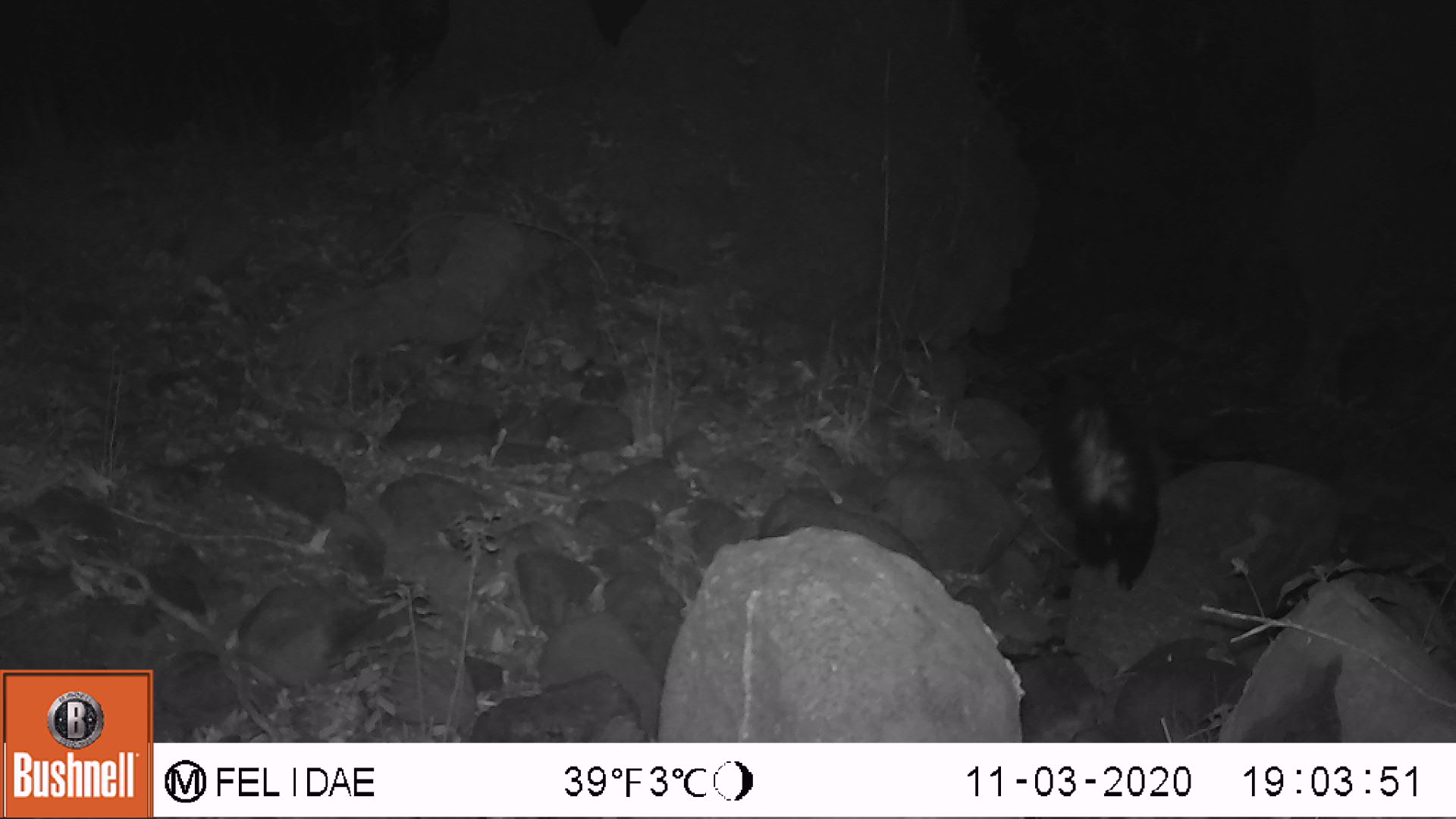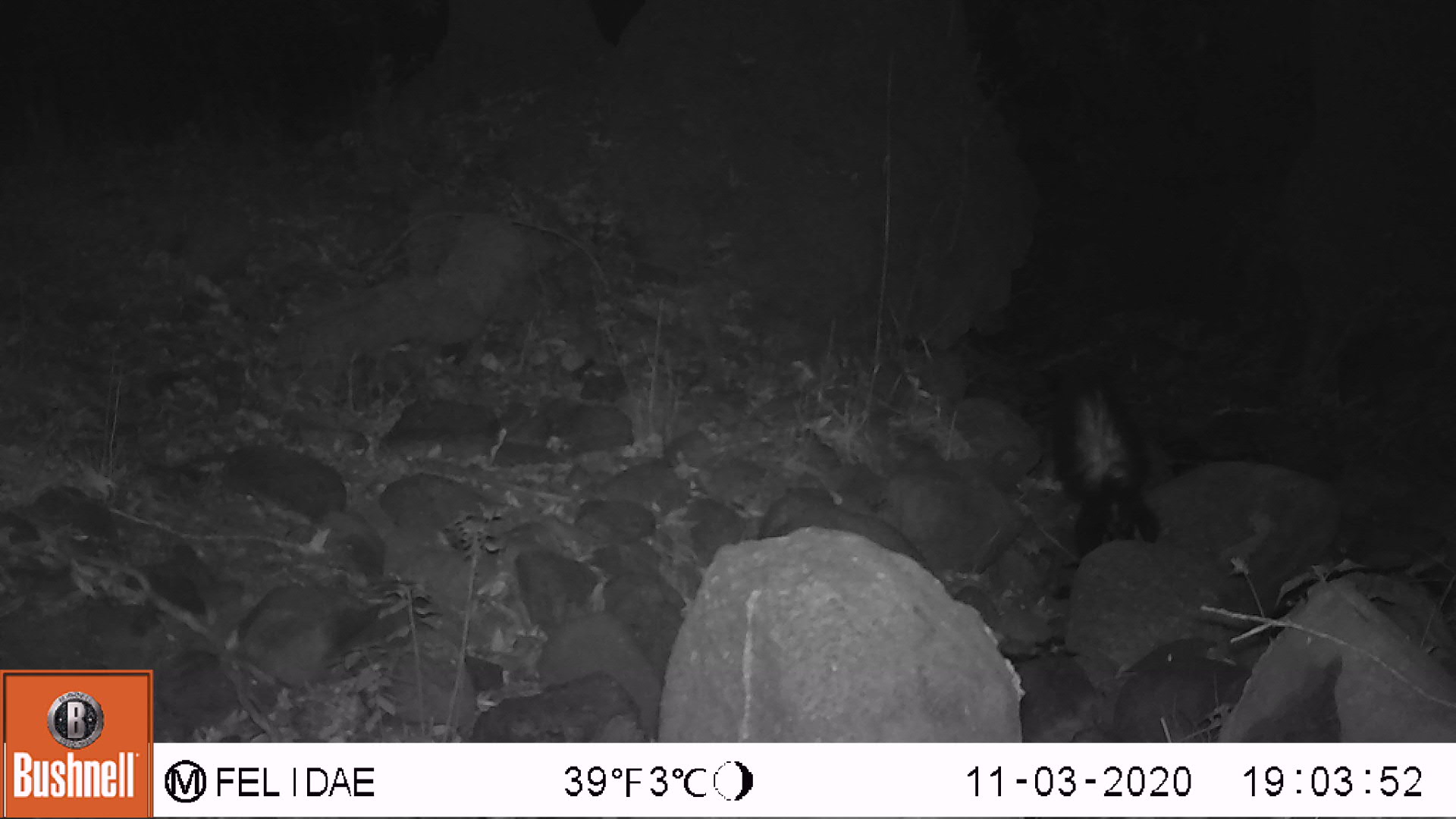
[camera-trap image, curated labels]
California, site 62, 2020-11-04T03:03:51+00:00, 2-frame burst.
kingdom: Animalia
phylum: Chordata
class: Mammalia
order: Carnivora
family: Mephitidae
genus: Mephitis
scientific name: Mephitis mephitis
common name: striped skunk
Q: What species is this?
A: Striped skunk (Mephitis mephitis).